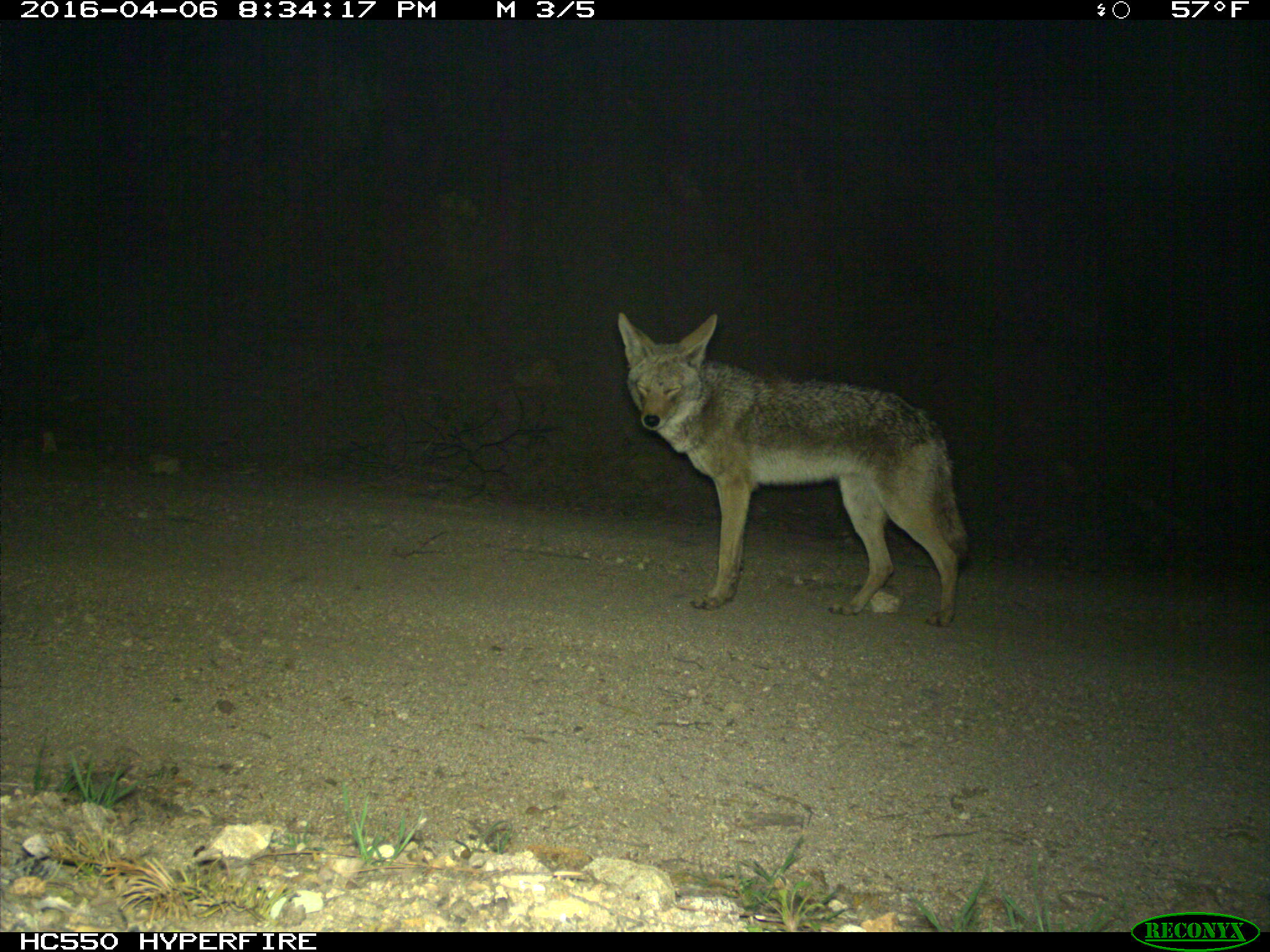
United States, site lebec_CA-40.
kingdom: Animalia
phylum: Chordata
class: Mammalia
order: Carnivora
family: Canidae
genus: Canis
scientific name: Canis latrans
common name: coyote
Canis latrans (coyote).